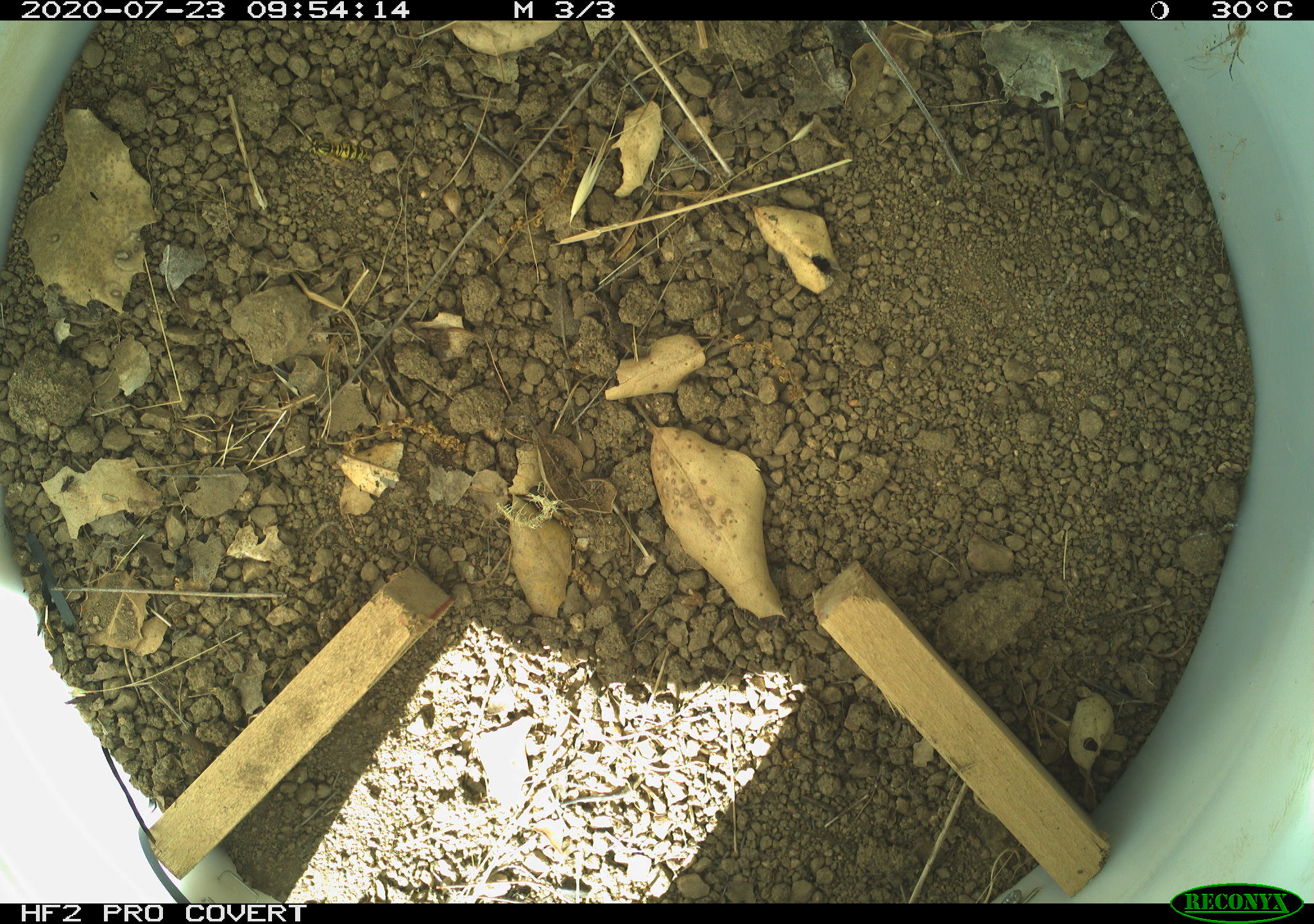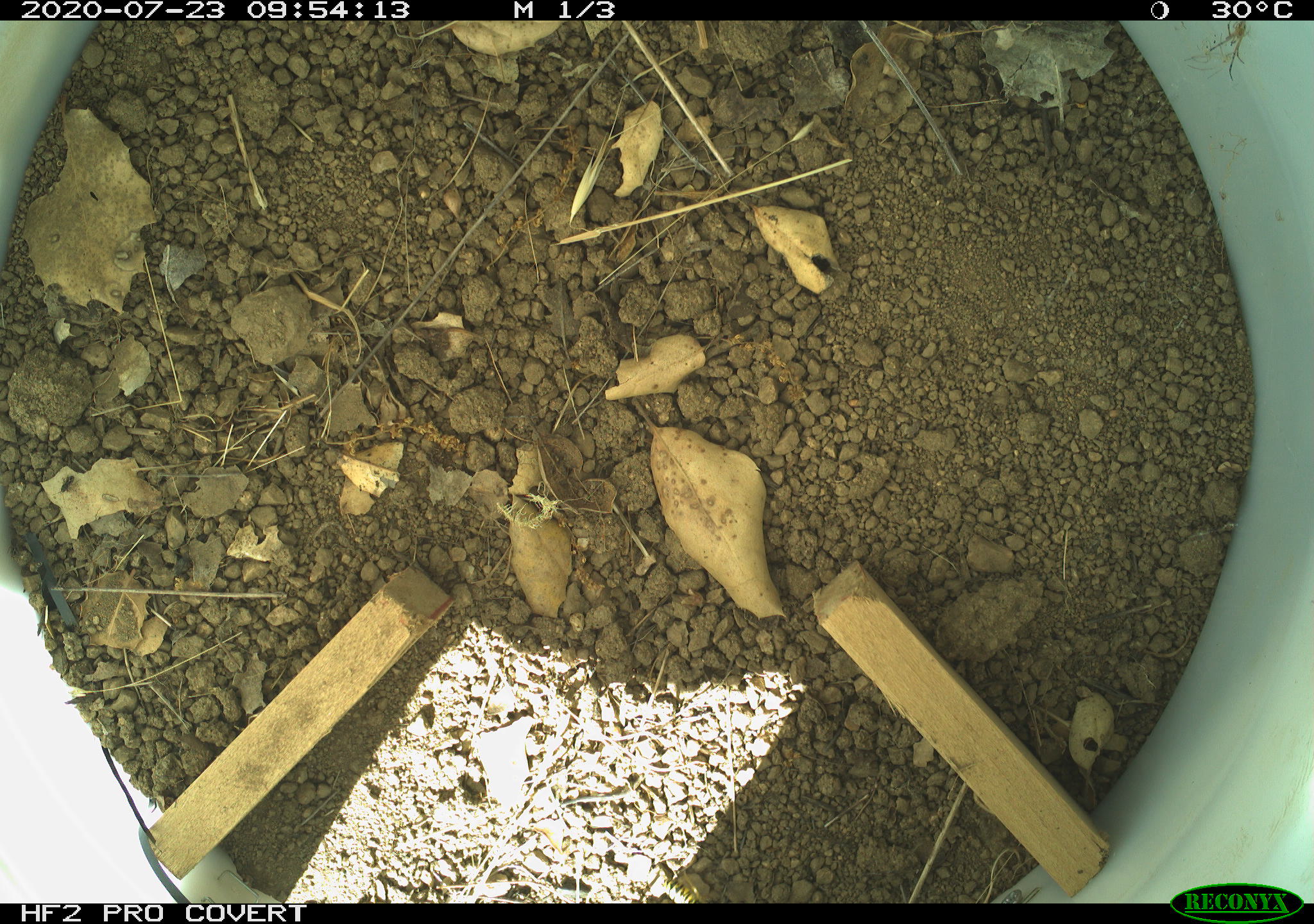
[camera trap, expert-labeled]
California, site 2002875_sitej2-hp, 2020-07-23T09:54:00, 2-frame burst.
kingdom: Animalia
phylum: Arthropoda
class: Insecta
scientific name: Insecta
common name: insect